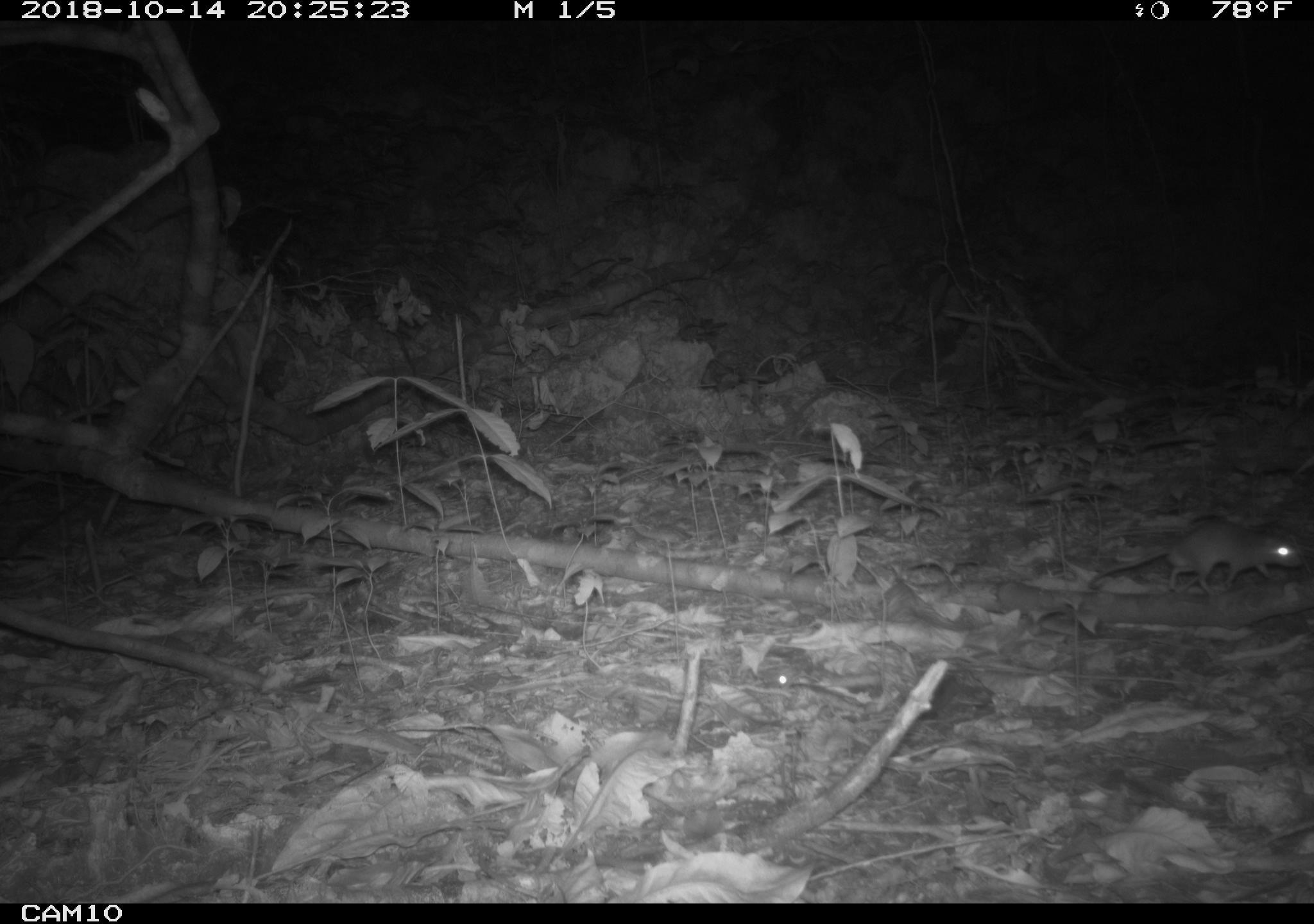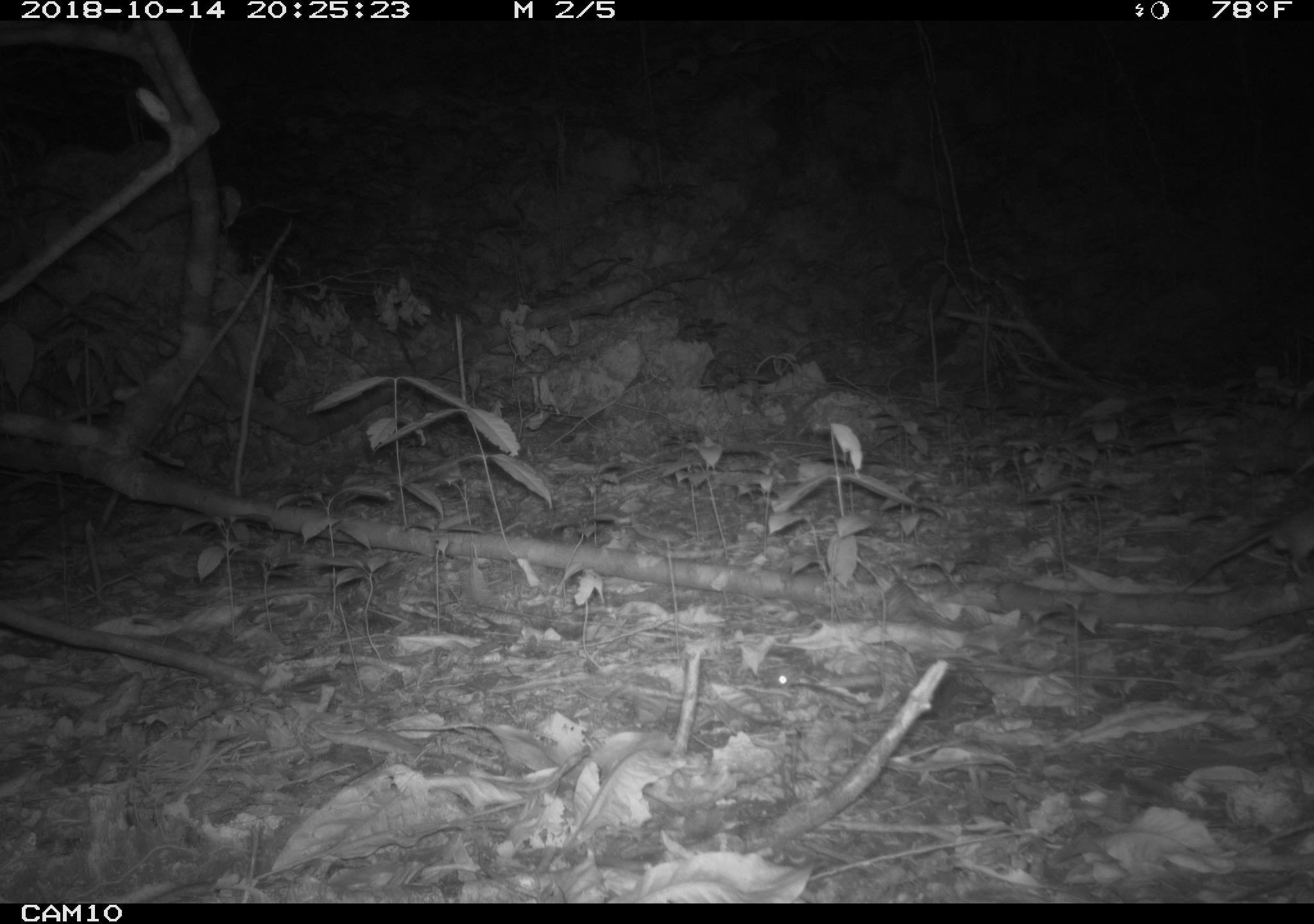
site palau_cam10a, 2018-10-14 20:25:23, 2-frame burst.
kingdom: Animalia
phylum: Chordata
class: Mammalia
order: Rodentia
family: Muridae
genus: Rattus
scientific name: Rattus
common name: rat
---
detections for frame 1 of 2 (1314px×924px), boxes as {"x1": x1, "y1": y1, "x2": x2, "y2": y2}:
rat: {"x1": 1081, "y1": 520, "x2": 1306, "y2": 596}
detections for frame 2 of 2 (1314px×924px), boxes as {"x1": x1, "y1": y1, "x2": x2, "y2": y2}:
rat: {"x1": 1177, "y1": 493, "x2": 1314, "y2": 594}